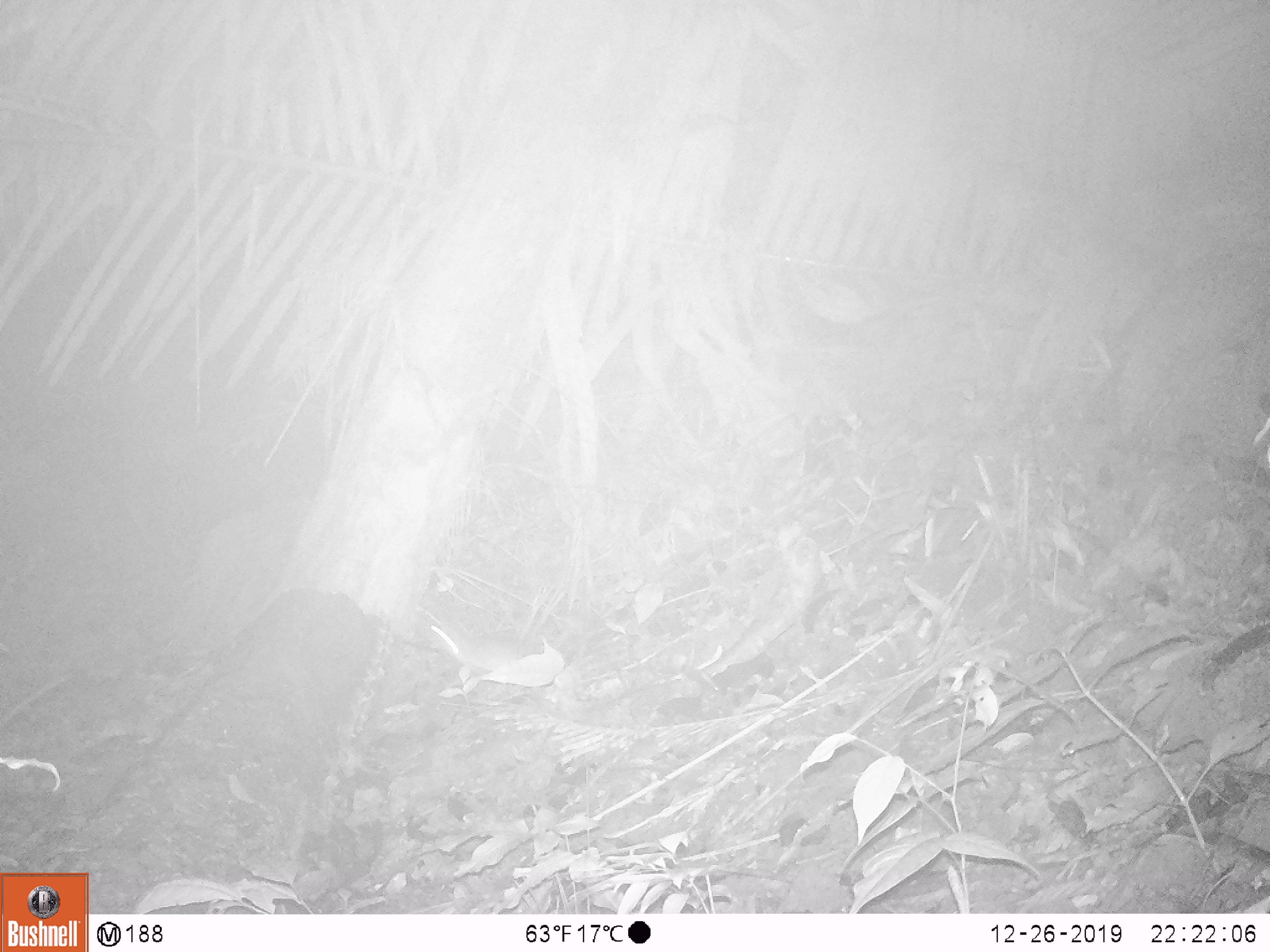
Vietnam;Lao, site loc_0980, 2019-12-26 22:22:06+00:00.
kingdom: Animalia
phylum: Chordata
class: Mammalia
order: Rodentia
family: Muridae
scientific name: Muridae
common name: old-world mice and rats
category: unidentified murid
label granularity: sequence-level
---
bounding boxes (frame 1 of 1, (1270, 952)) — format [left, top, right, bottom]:
unidentified murid: [427, 624, 521, 672]